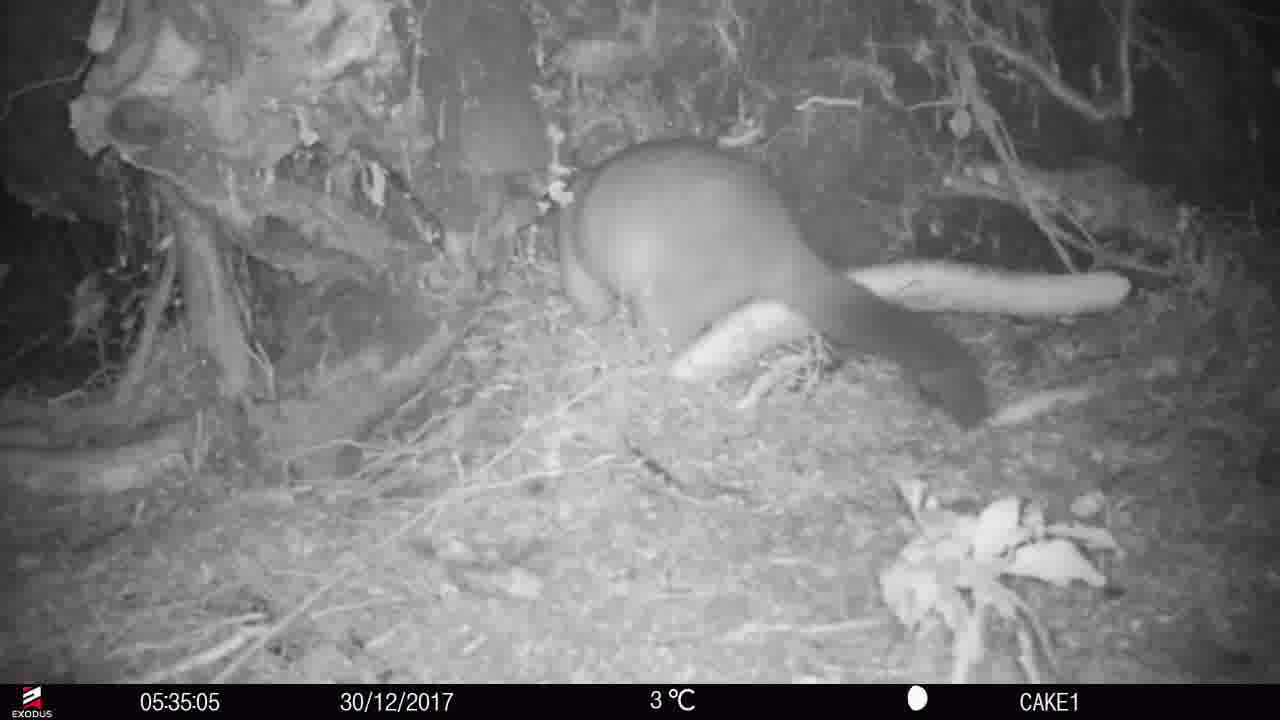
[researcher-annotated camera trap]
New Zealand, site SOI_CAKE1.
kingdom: Animalia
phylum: Chordata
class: Mammalia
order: Diprotodontia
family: Phalangeridae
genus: Trichosurus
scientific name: Trichosurus vulpecula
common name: common brushtail possum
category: possum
Possum (common brushtail possum) (Trichosurus vulpecula).